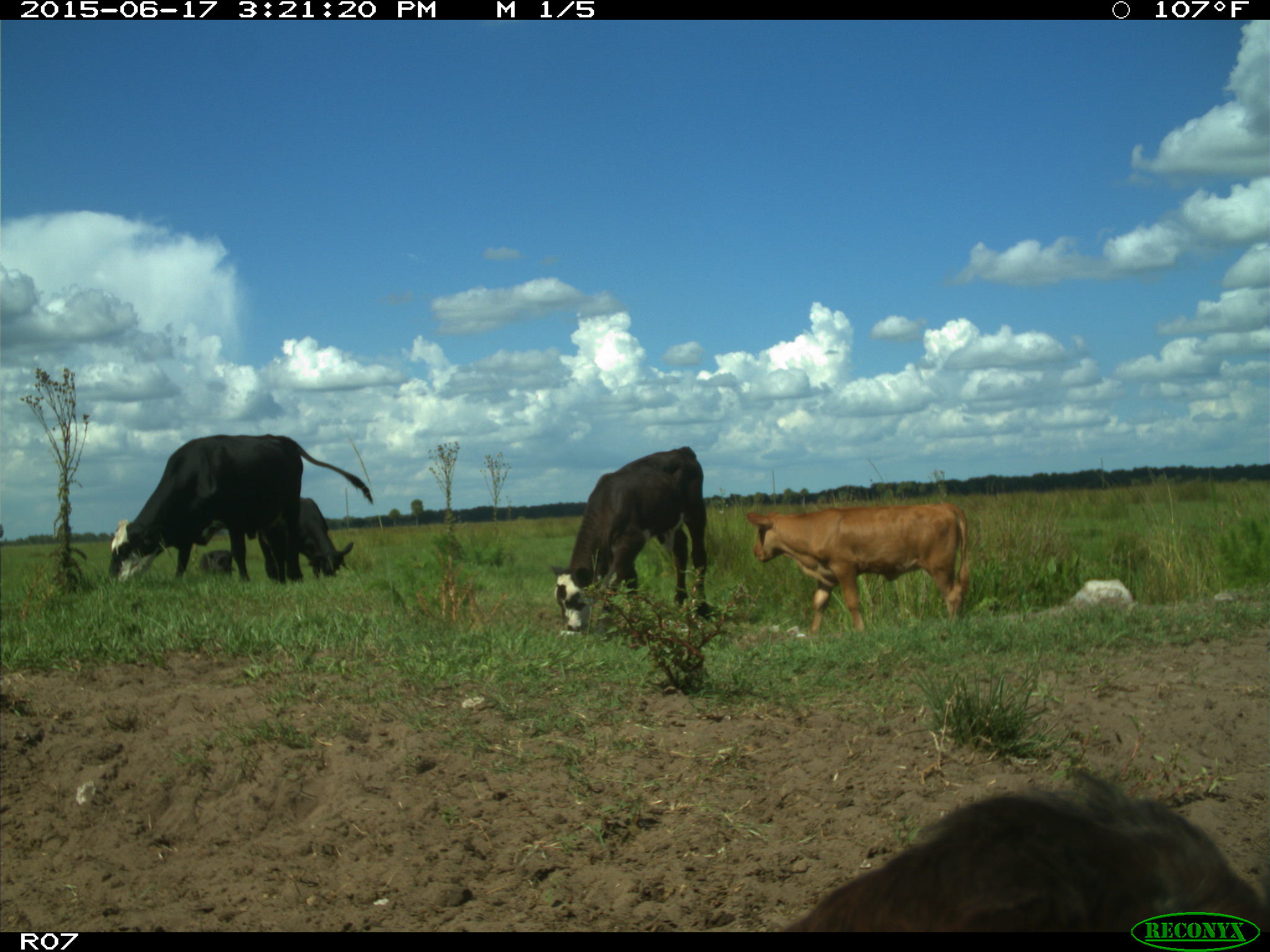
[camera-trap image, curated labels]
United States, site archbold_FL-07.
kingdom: Animalia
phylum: Chordata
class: Mammalia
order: Artiodactyla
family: Bovidae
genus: Bos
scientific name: Bos taurus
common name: domestic cow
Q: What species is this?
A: Bos taurus (domestic cow).